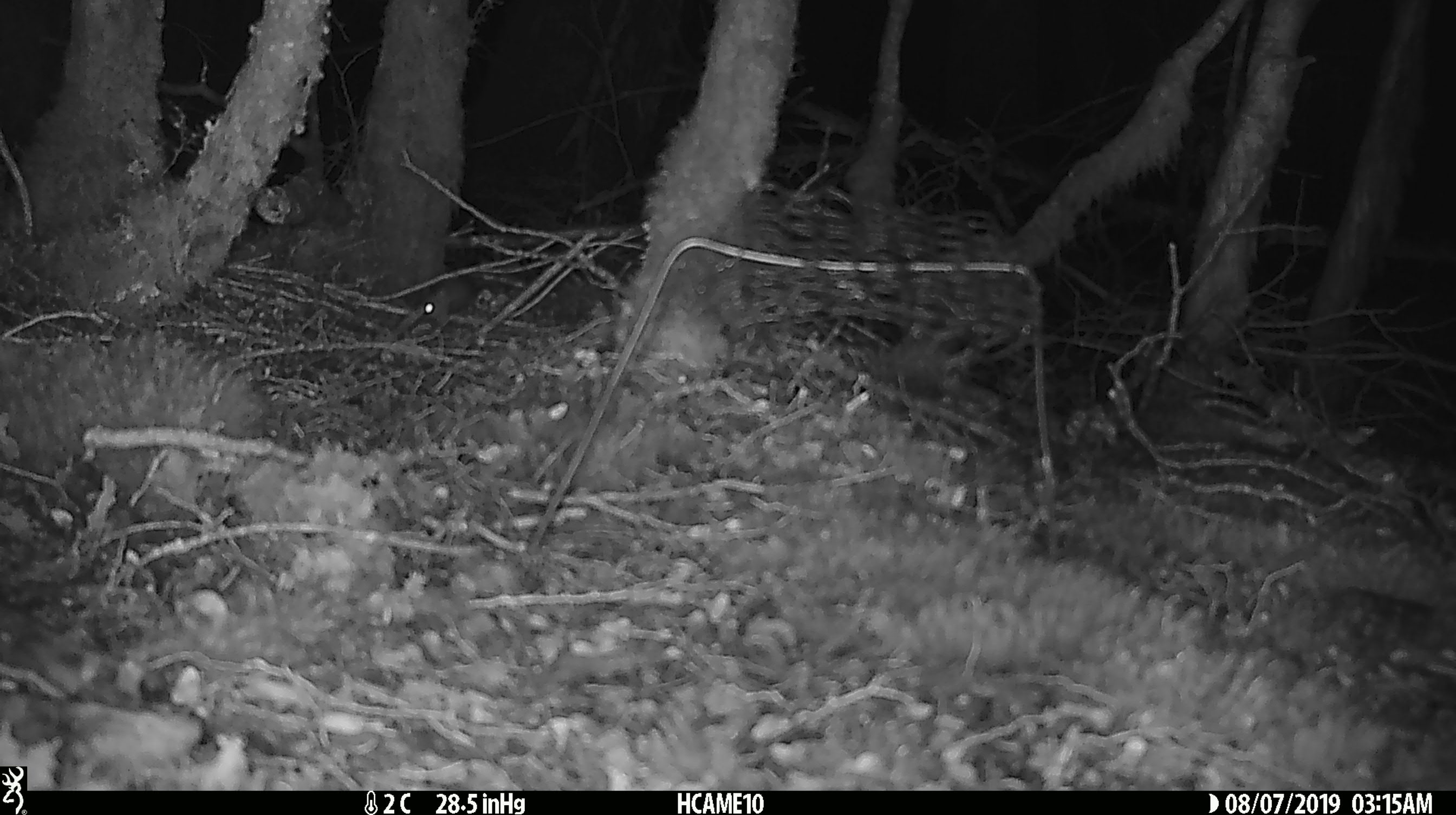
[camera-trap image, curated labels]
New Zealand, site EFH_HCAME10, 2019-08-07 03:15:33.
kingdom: Animalia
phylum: Chordata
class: Mammalia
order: Rodentia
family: Muridae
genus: Mus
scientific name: Mus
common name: mouse